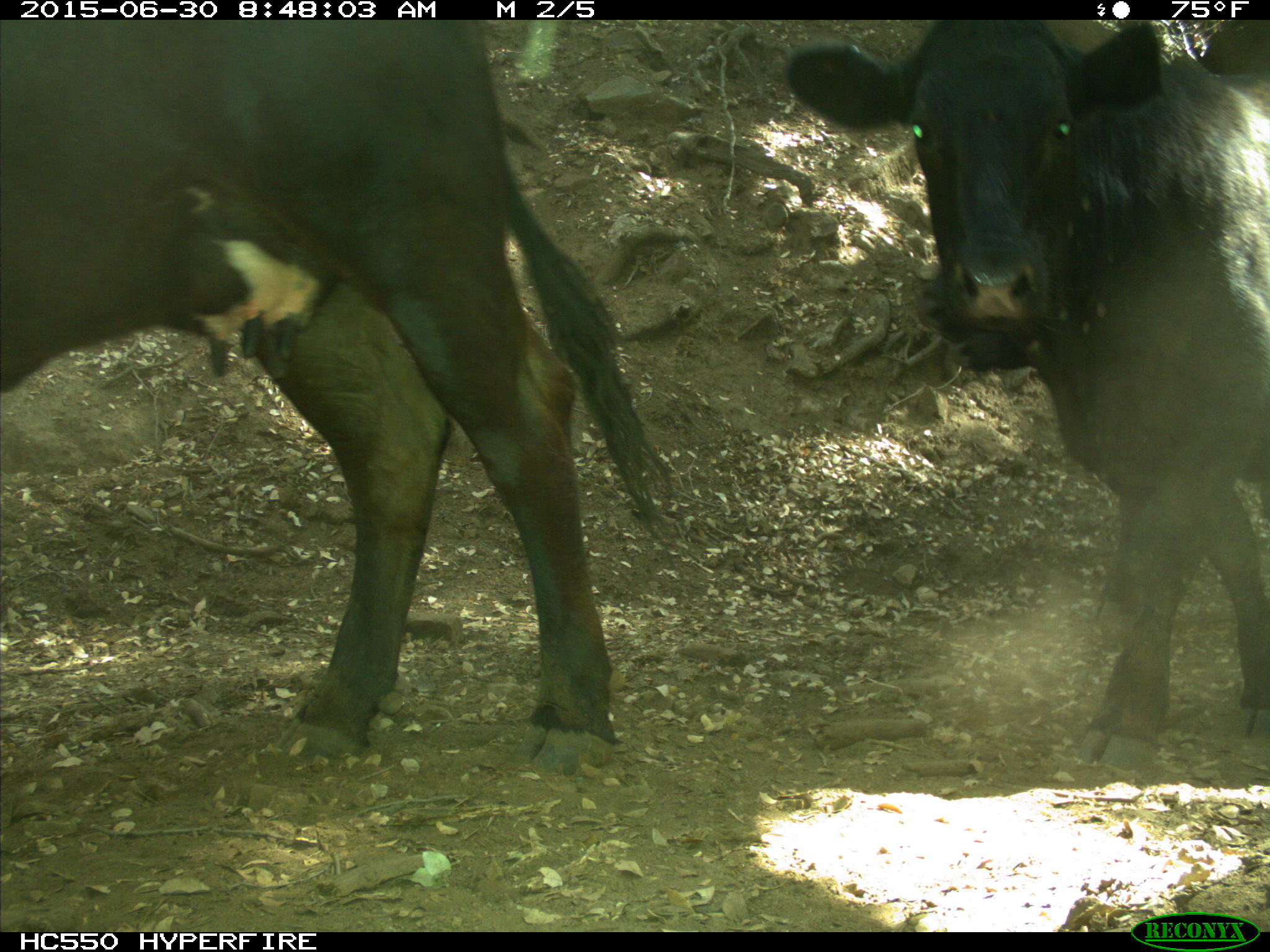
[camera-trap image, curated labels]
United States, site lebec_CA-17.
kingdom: Animalia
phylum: Chordata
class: Mammalia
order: Artiodactyla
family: Bovidae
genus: Bos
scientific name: Bos taurus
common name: domestic cow